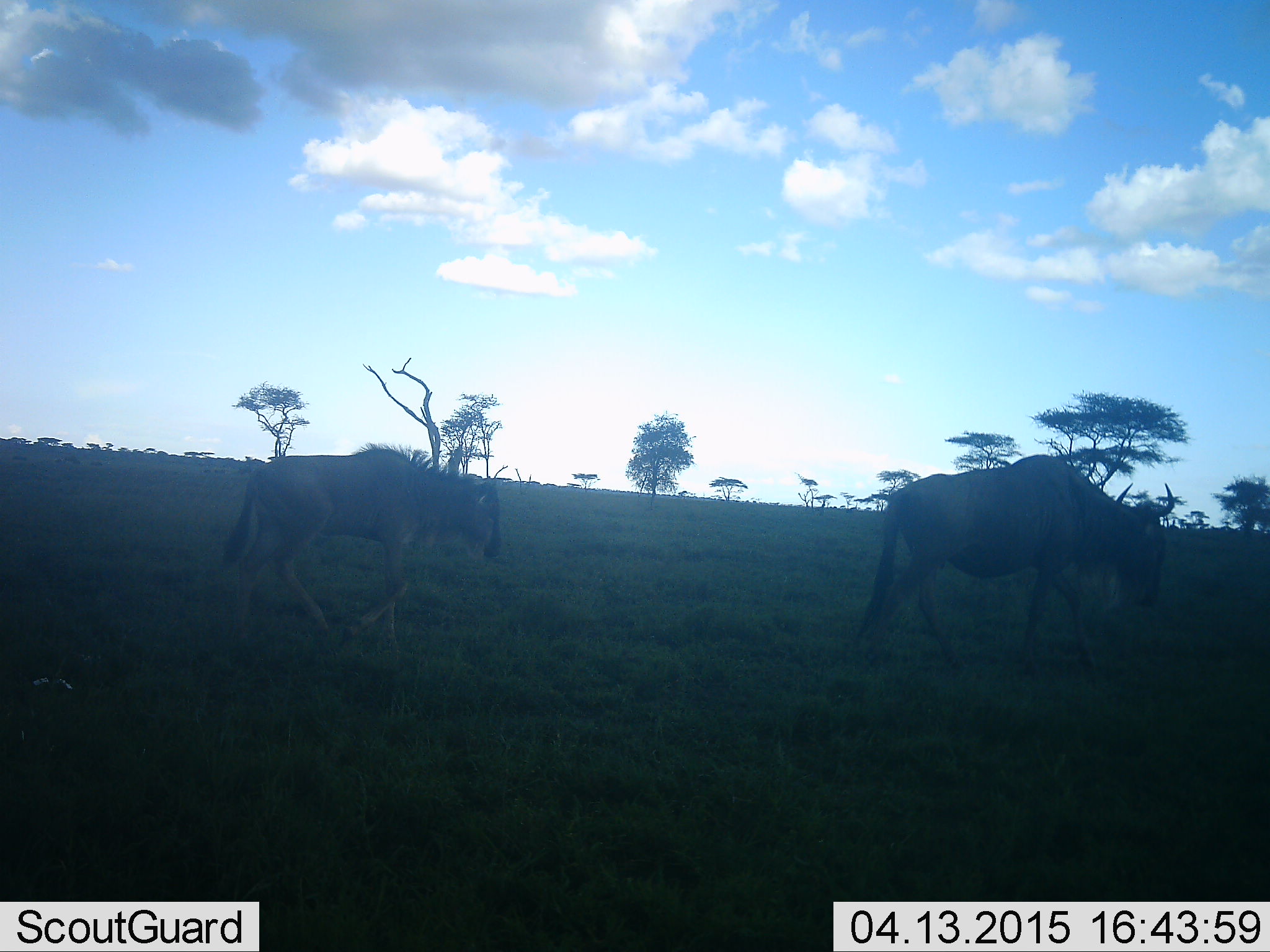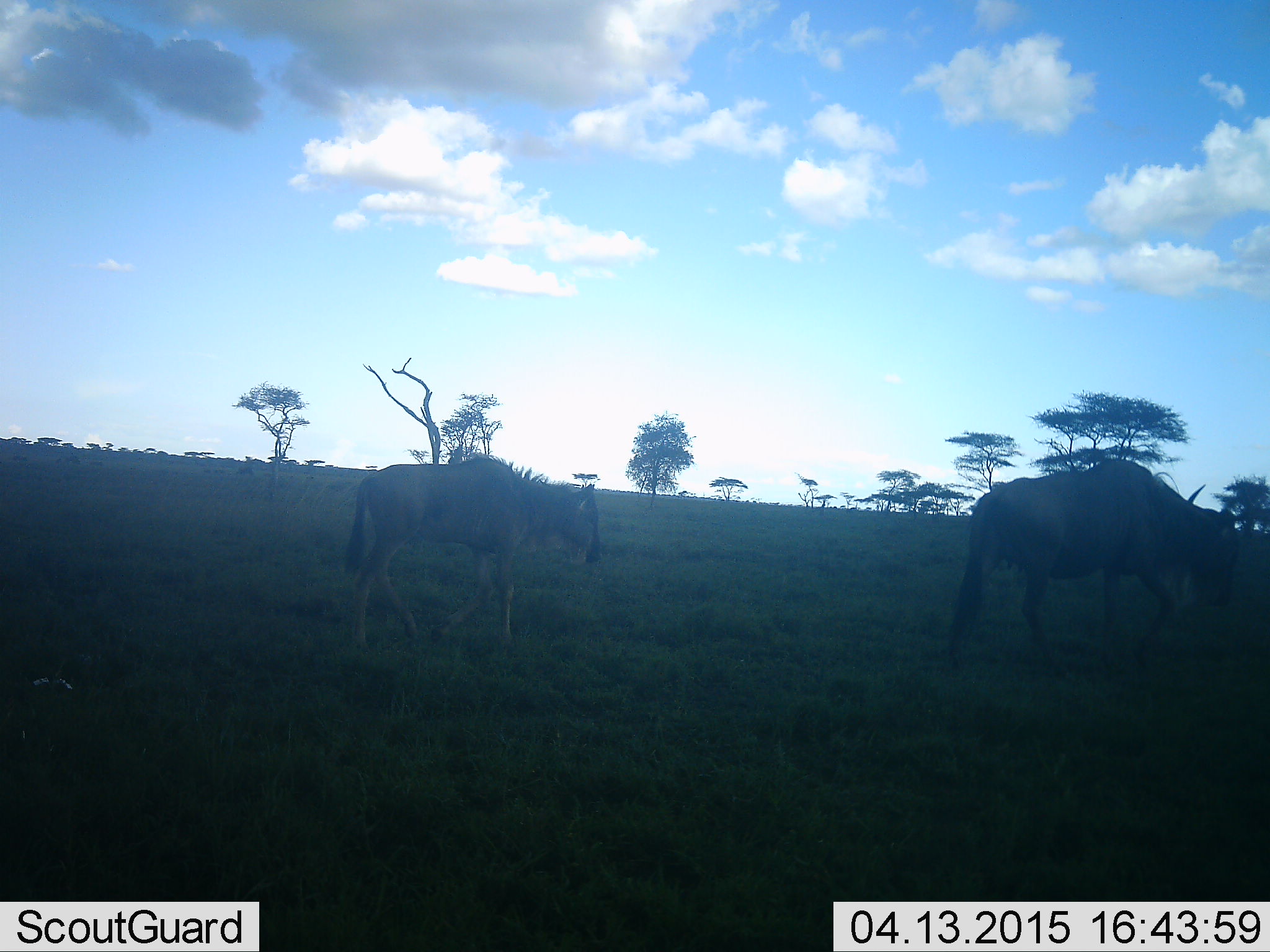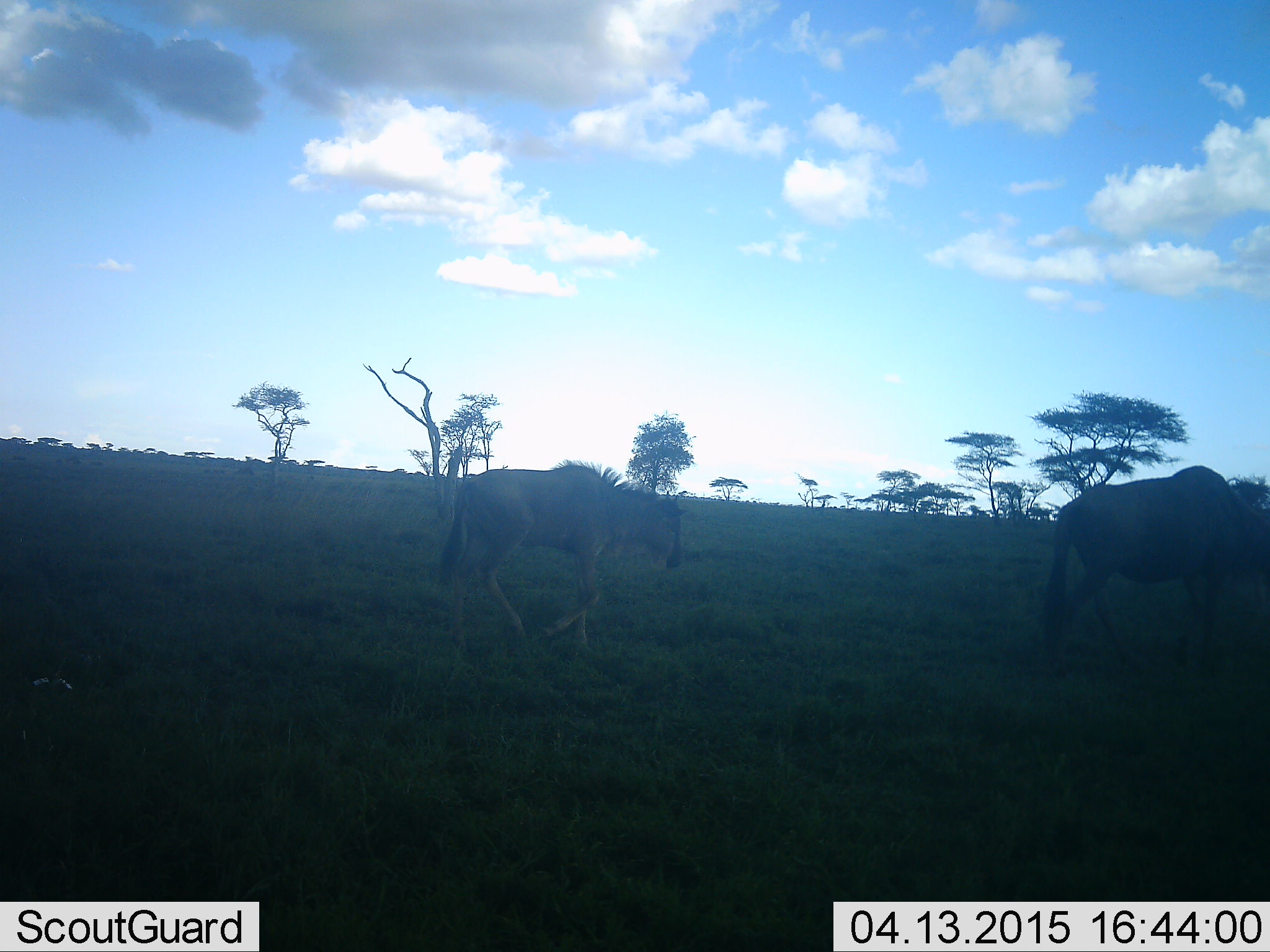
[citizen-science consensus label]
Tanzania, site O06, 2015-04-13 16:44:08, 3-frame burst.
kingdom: Animalia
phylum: Chordata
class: Mammalia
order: Artiodactyla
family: Bovidae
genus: Connochaetes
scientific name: Connochaetes taurinus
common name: blue wildebeest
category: wildebeest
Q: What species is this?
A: Wildebeest (blue wildebeest) (Connochaetes taurinus).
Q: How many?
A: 2.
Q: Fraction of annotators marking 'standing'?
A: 0%.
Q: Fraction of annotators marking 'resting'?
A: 0%.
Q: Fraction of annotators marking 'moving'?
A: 100%.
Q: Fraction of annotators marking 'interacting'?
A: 0%.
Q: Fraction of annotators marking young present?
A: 70%.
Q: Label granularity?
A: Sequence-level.